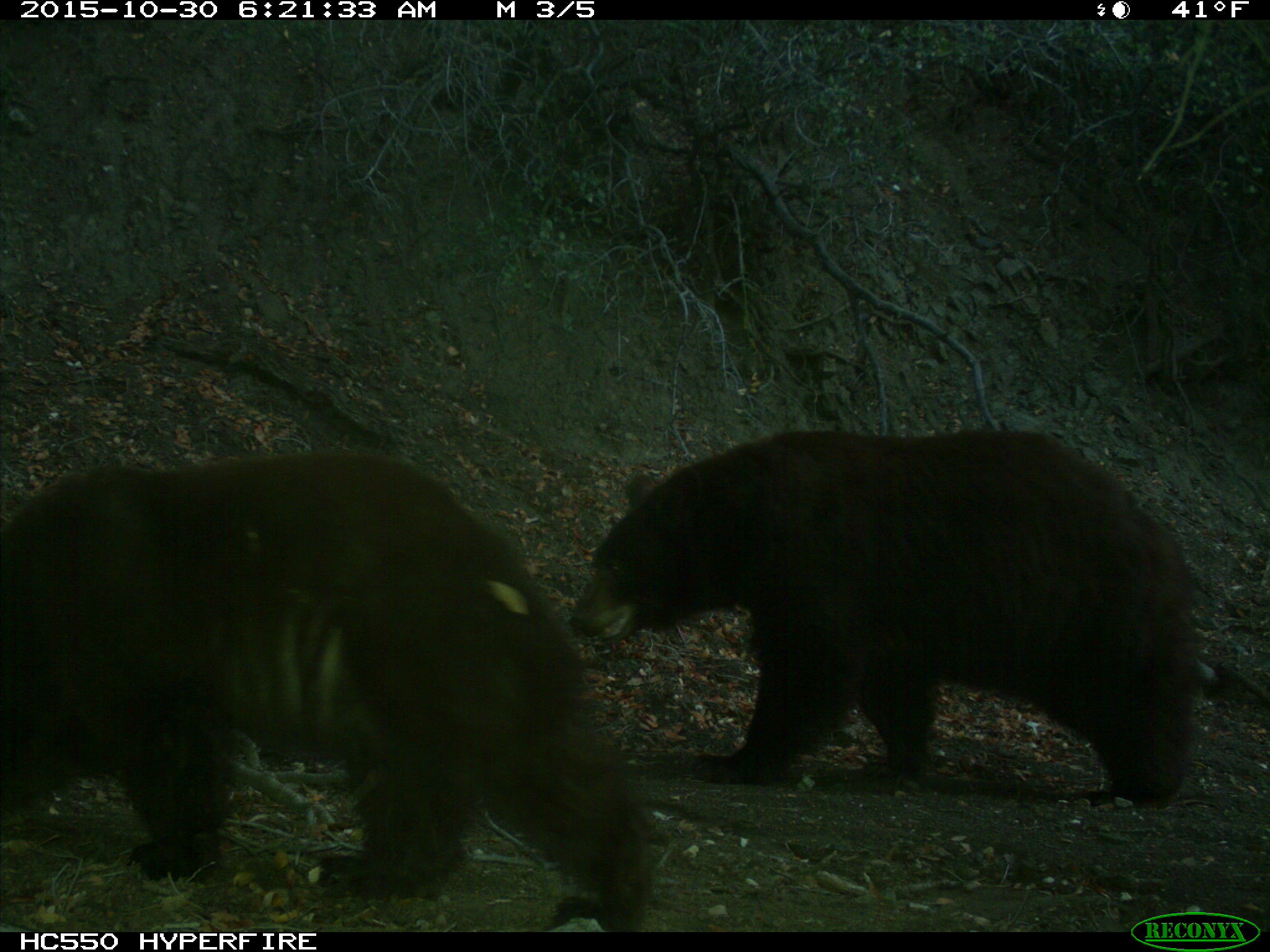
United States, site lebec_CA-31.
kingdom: Animalia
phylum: Chordata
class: Mammalia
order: Carnivora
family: Ursidae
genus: Ursus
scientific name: Ursus americanus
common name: american black bear